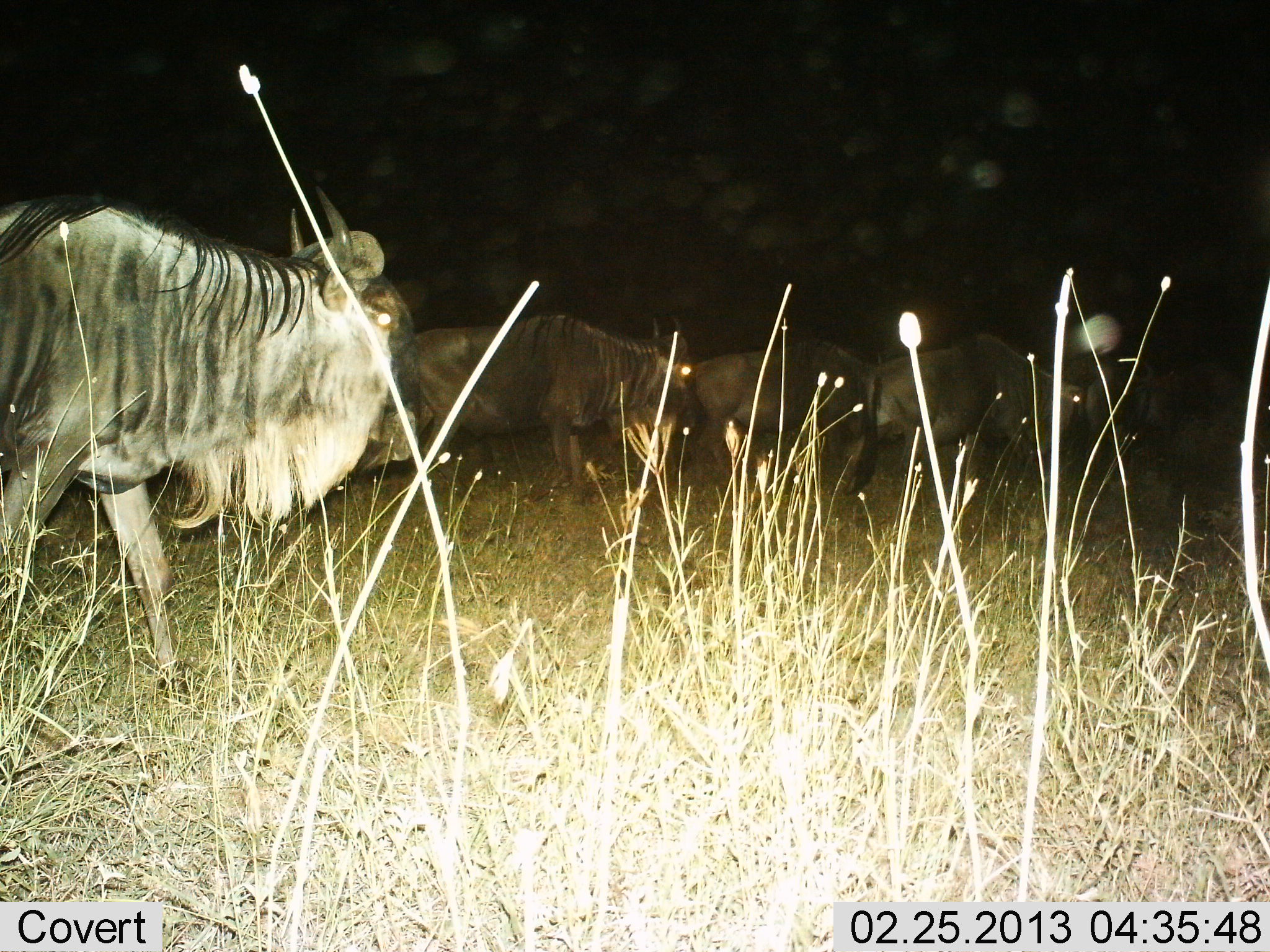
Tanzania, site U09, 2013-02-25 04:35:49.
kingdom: Animalia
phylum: Chordata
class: Mammalia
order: Artiodactyla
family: Bovidae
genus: Connochaetes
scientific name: Connochaetes taurinus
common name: blue wildebeest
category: wildebeest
Wildebeest (blue wildebeest) (Connochaetes taurinus), count 5. Behavior (volunteer vote fractions): standing 29%, resting 4%, moving 79%, interacting 0%. Young present (vote fraction): 0%. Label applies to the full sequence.